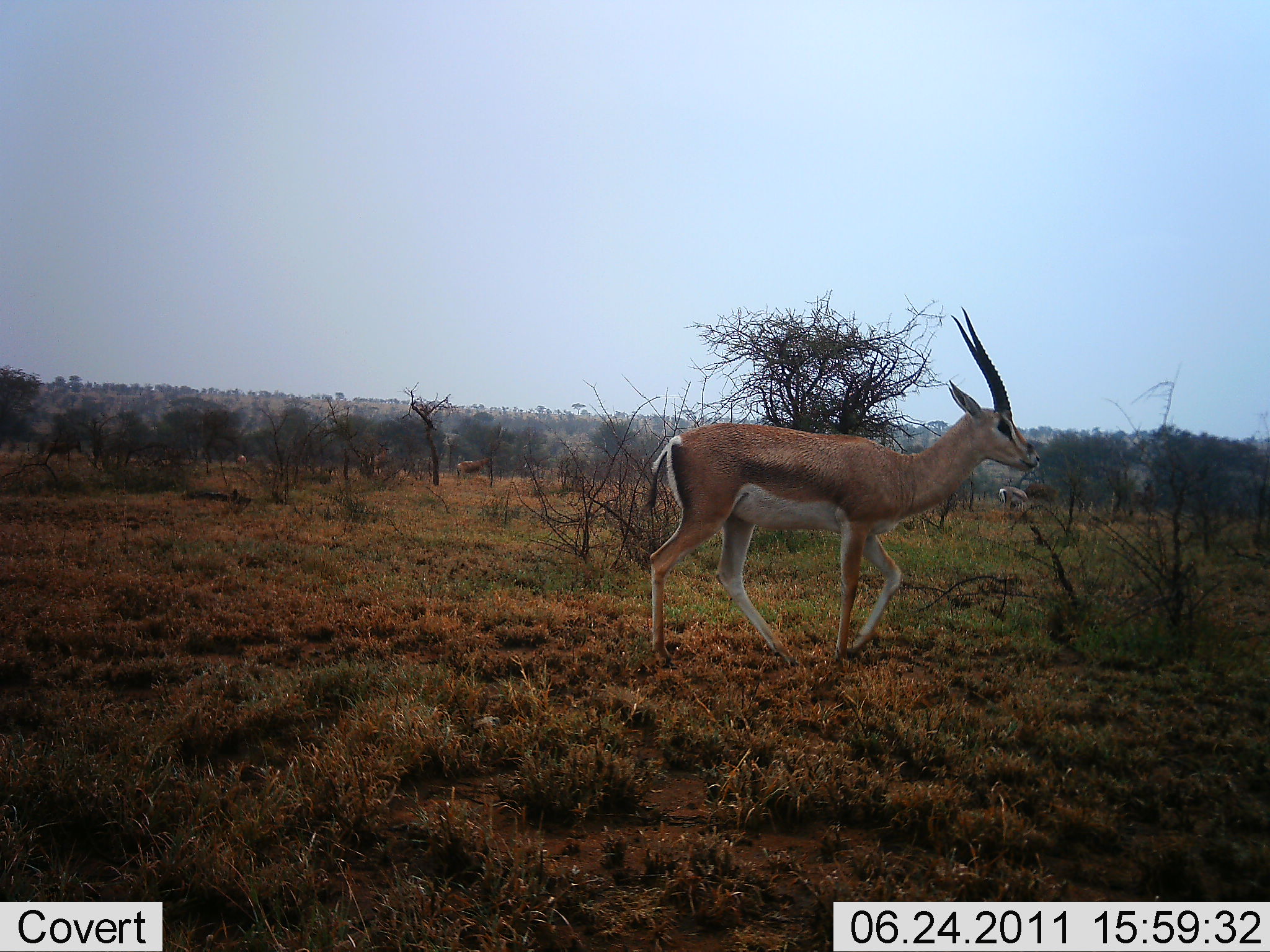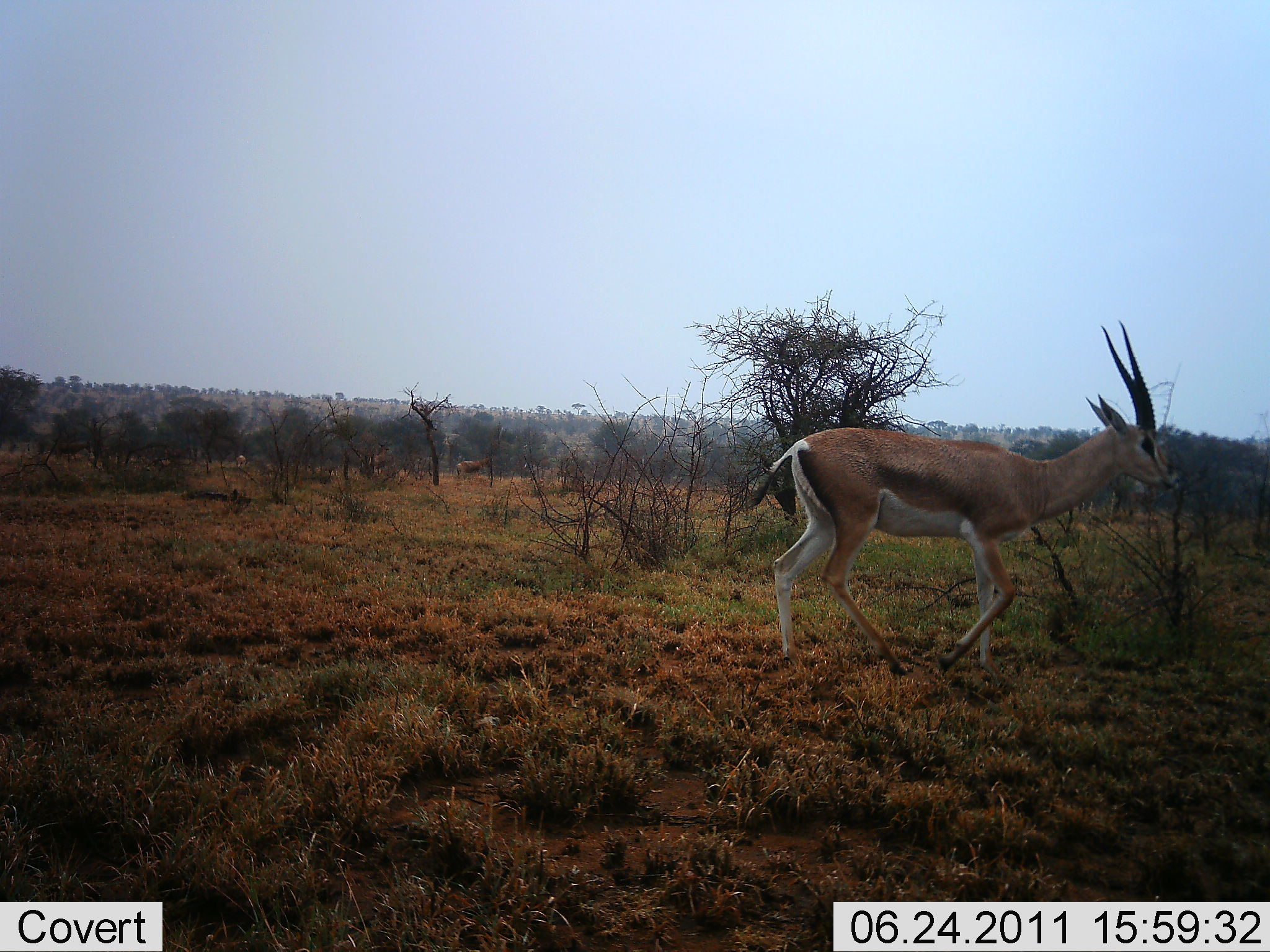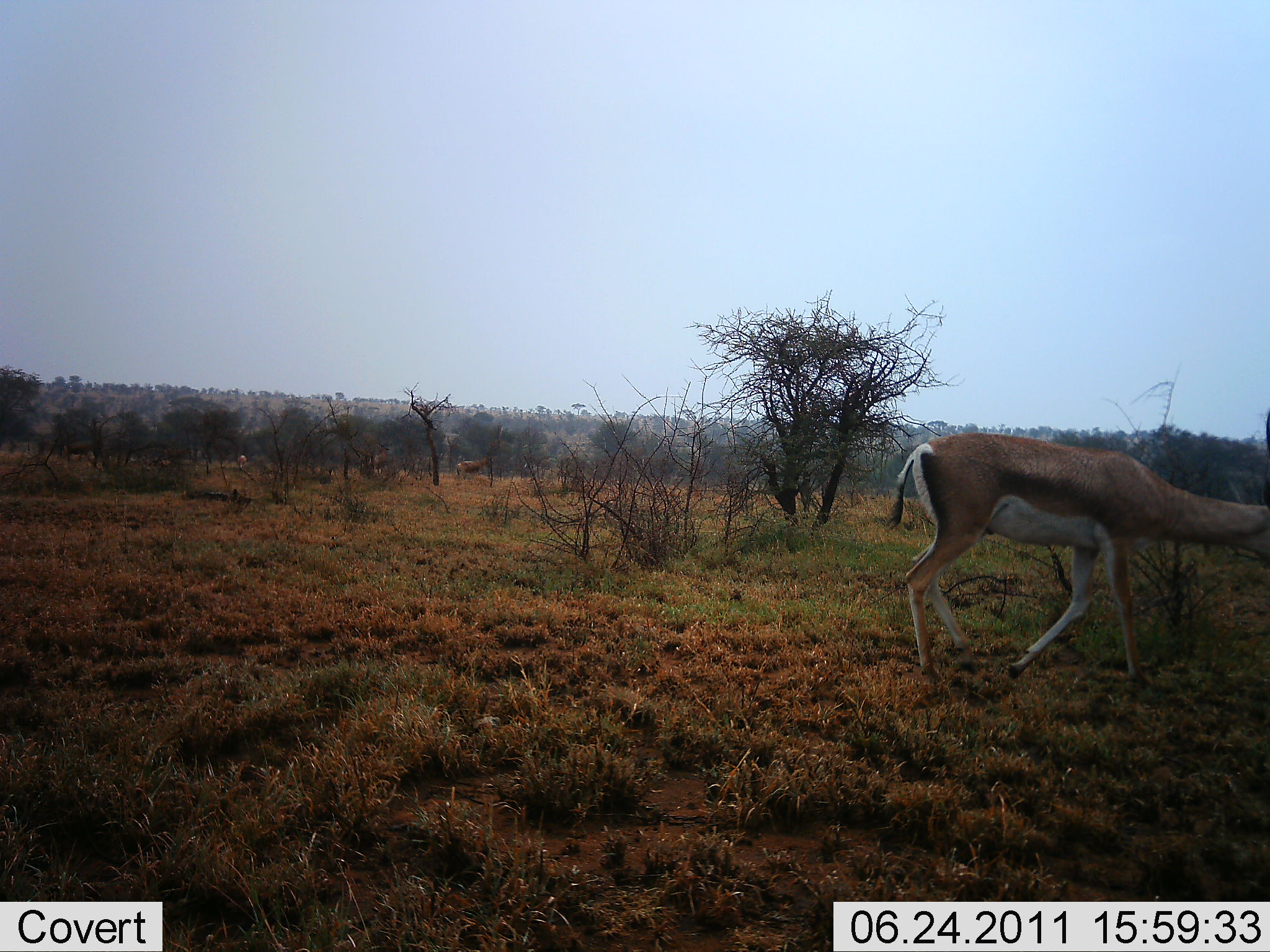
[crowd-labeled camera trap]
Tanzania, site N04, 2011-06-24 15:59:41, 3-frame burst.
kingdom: Animalia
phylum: Chordata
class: Mammalia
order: Artiodactyla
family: Bovidae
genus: Nanger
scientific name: Nanger granti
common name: grant's gazelle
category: gazellegrants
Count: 1.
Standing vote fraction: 21%.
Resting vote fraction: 0%.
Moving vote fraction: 93%.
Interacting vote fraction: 0%.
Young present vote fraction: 0%.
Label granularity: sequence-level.